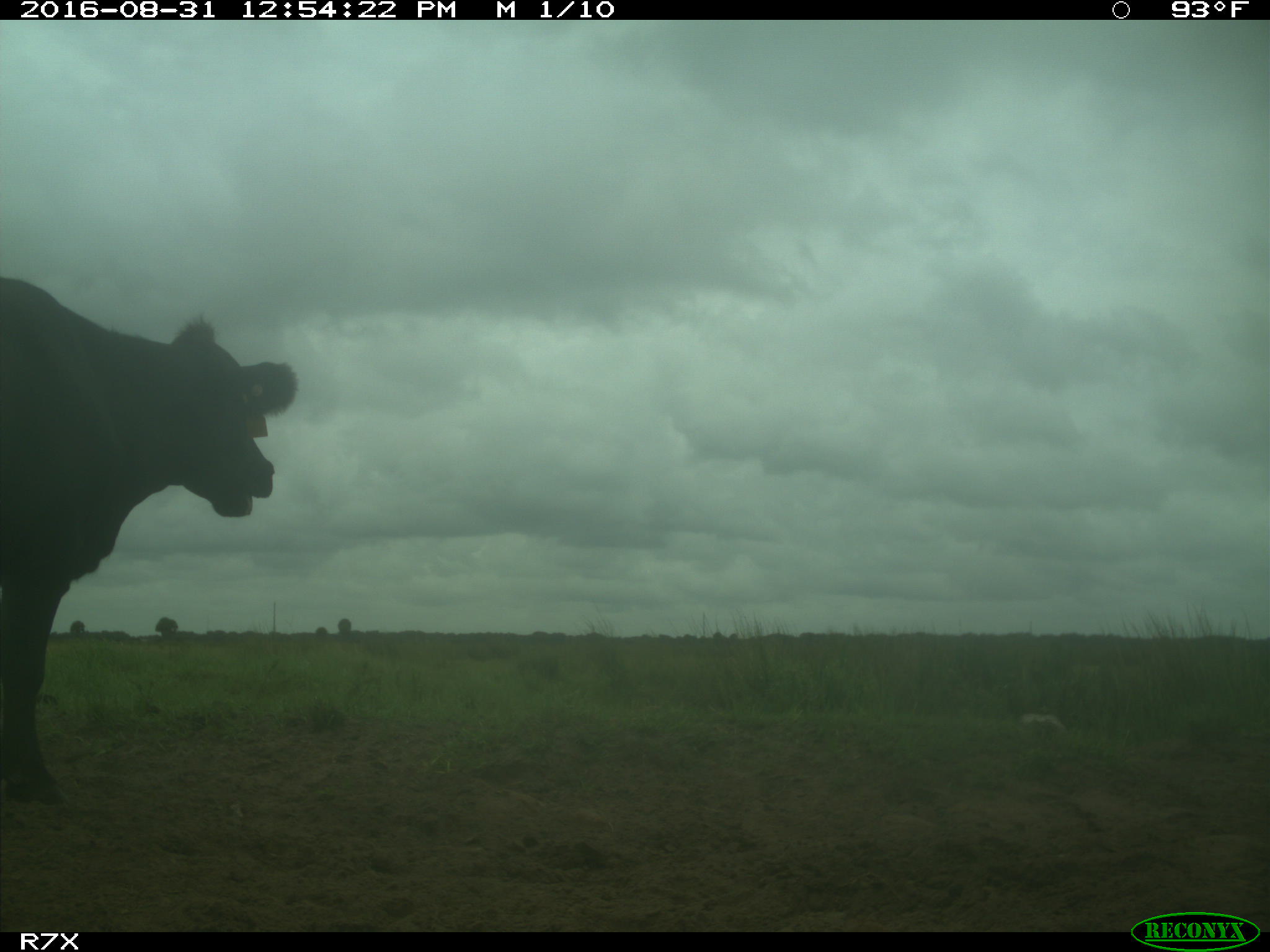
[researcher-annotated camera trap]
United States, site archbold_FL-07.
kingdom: Animalia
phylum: Chordata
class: Mammalia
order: Artiodactyla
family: Bovidae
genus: Bos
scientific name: Bos taurus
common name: domestic cow